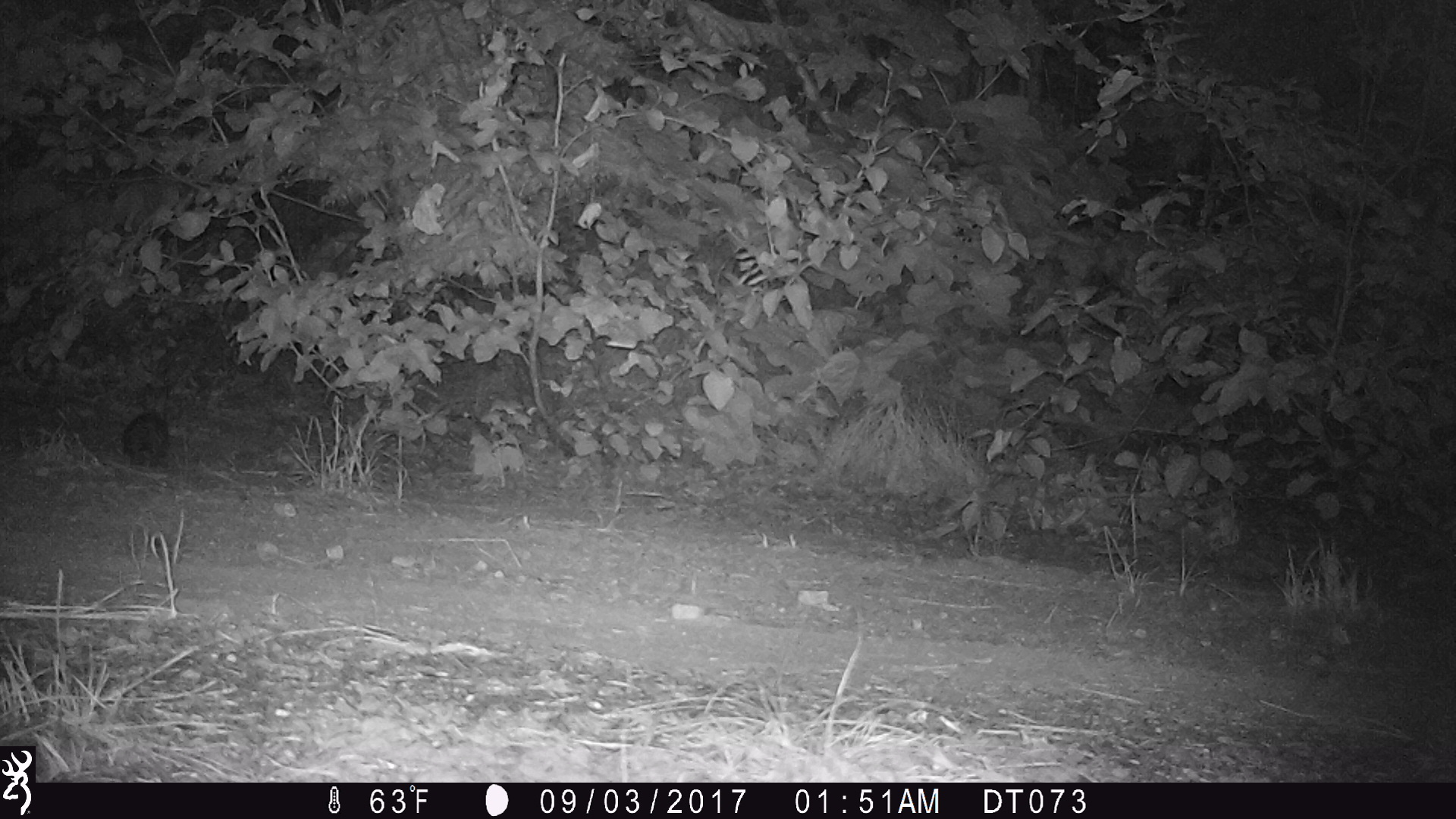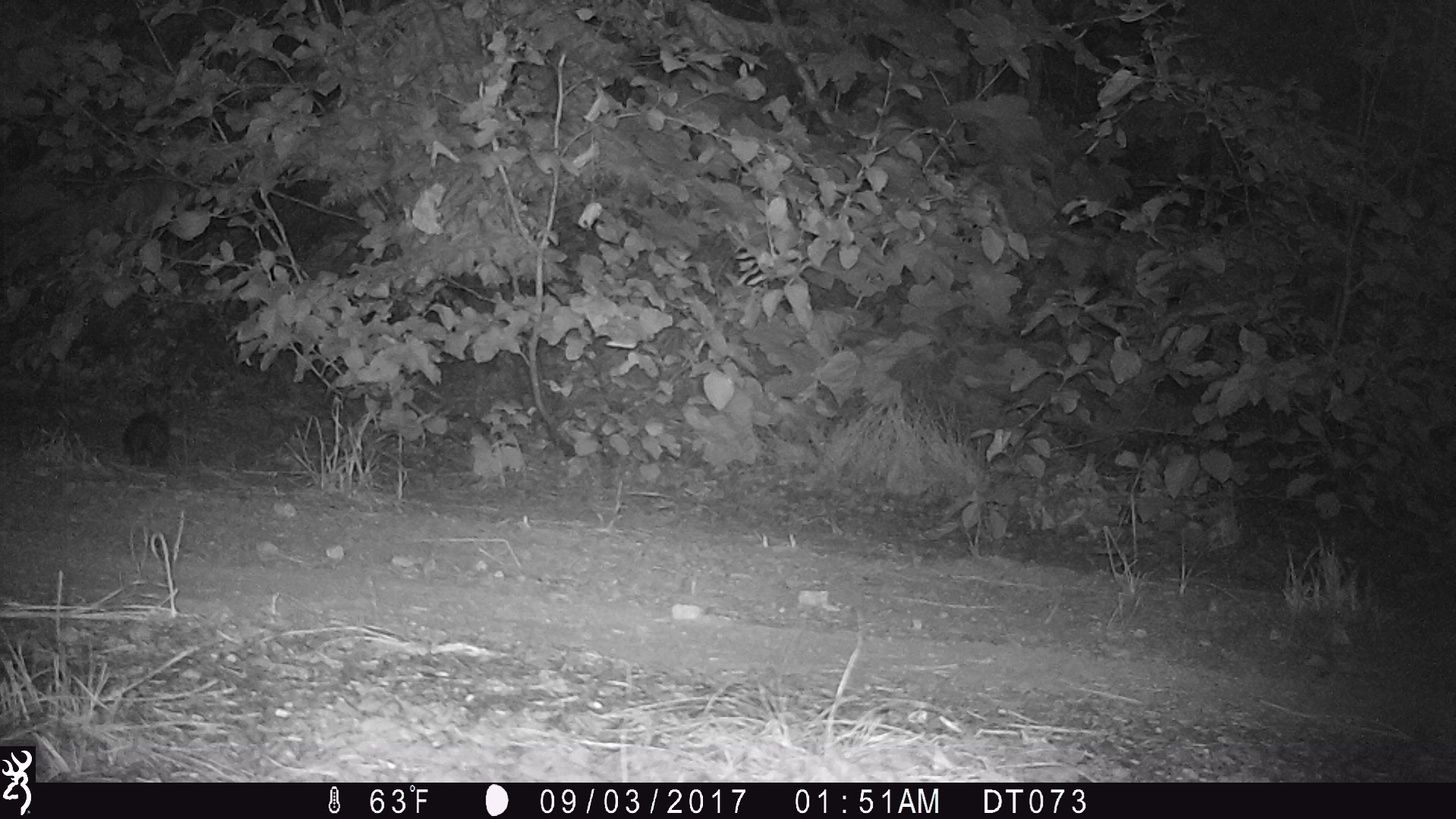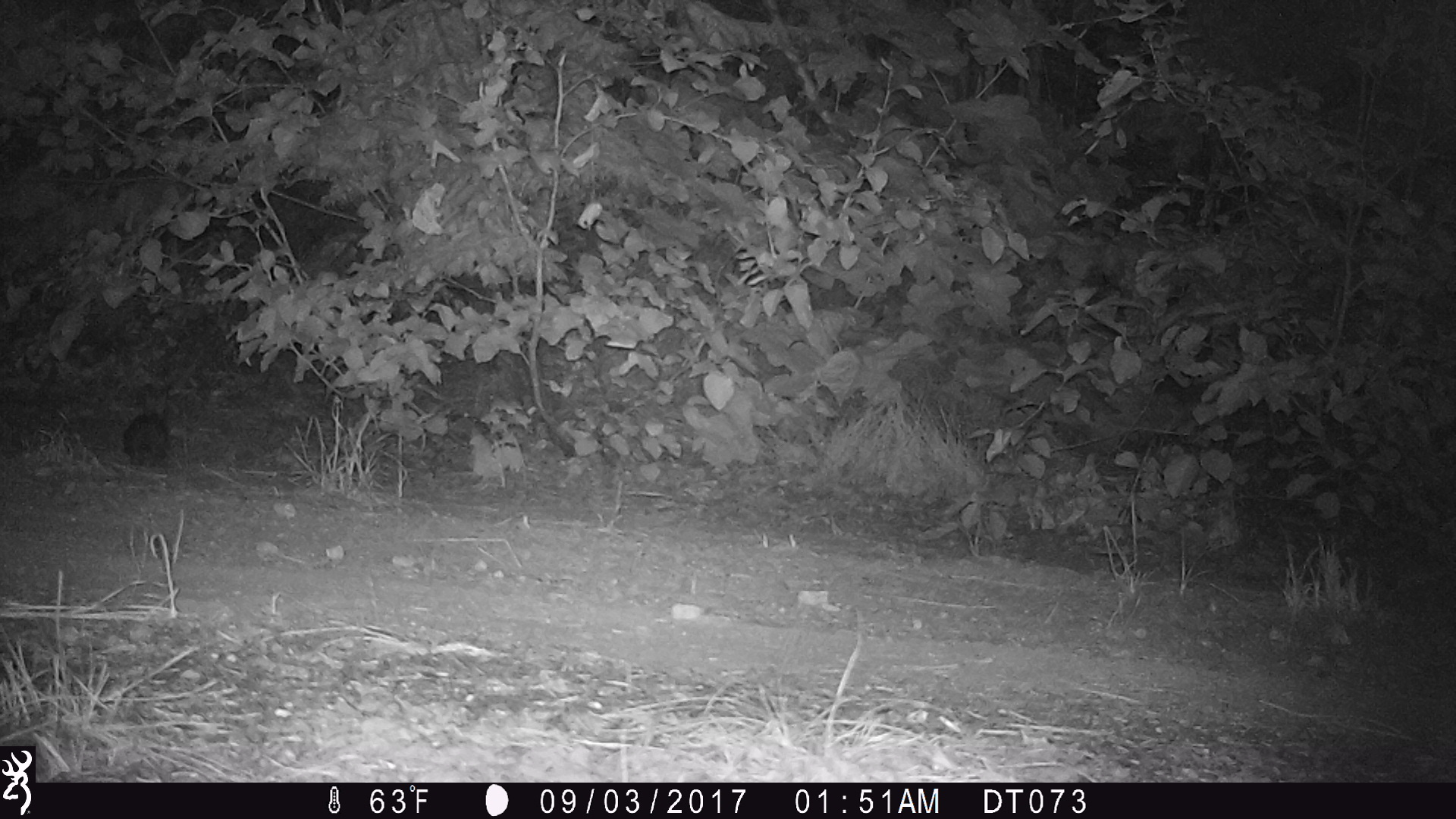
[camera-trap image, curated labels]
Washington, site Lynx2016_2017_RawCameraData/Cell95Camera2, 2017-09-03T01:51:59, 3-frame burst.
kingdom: Animalia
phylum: Chordata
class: Mammalia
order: Lagomorpha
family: Leporidae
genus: Lepus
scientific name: Lepus americanus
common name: snowshoe hare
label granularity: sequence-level